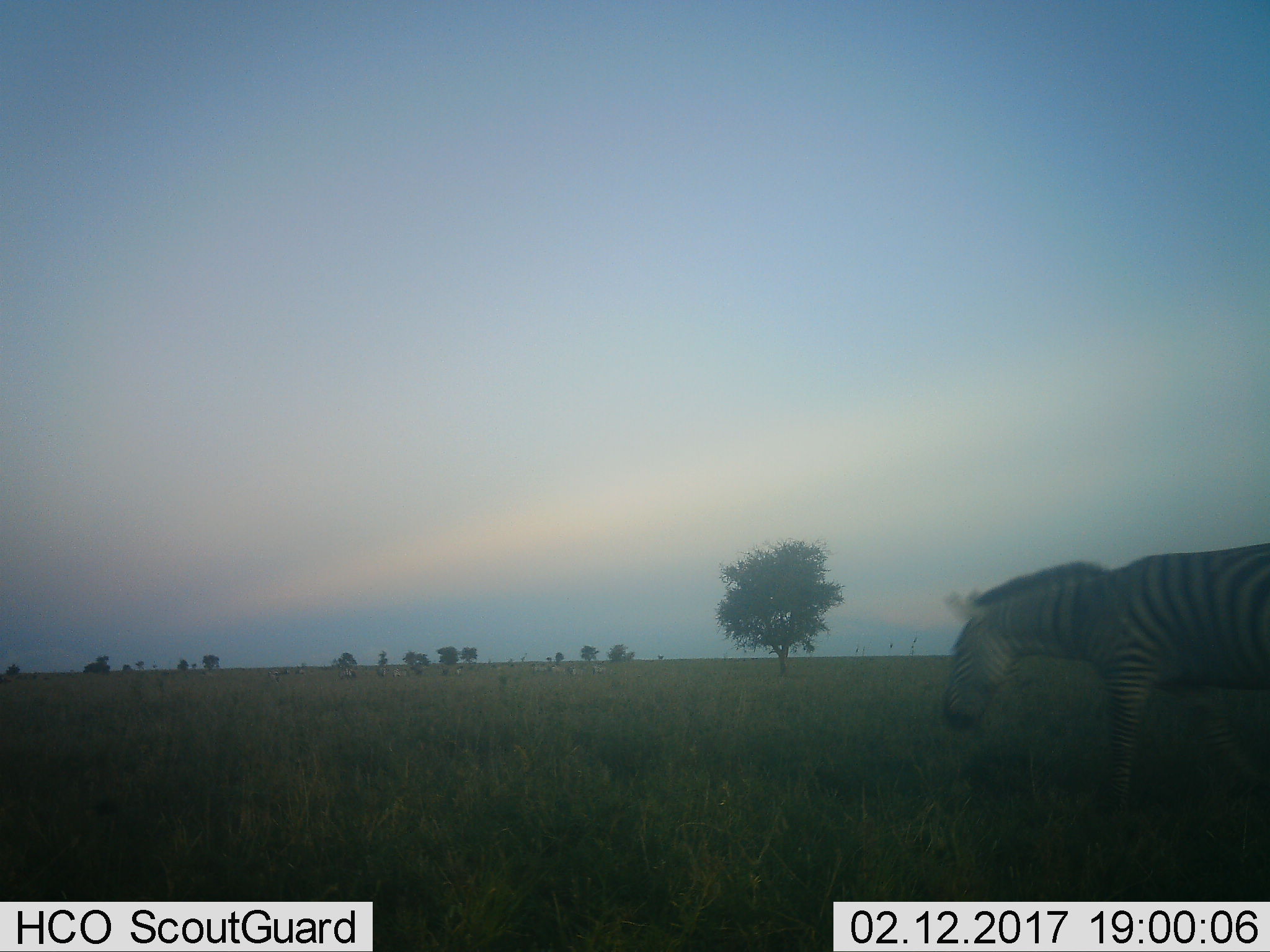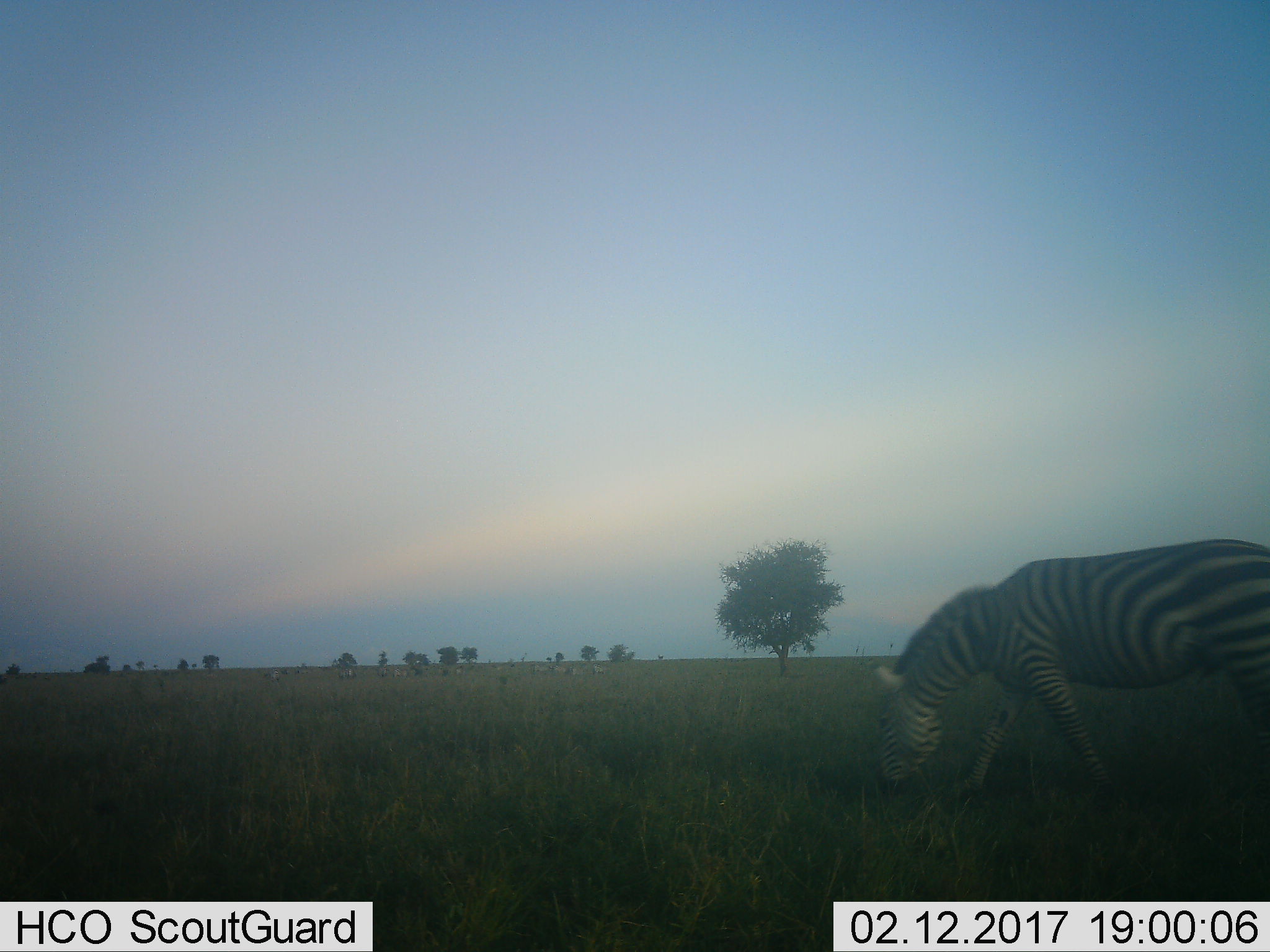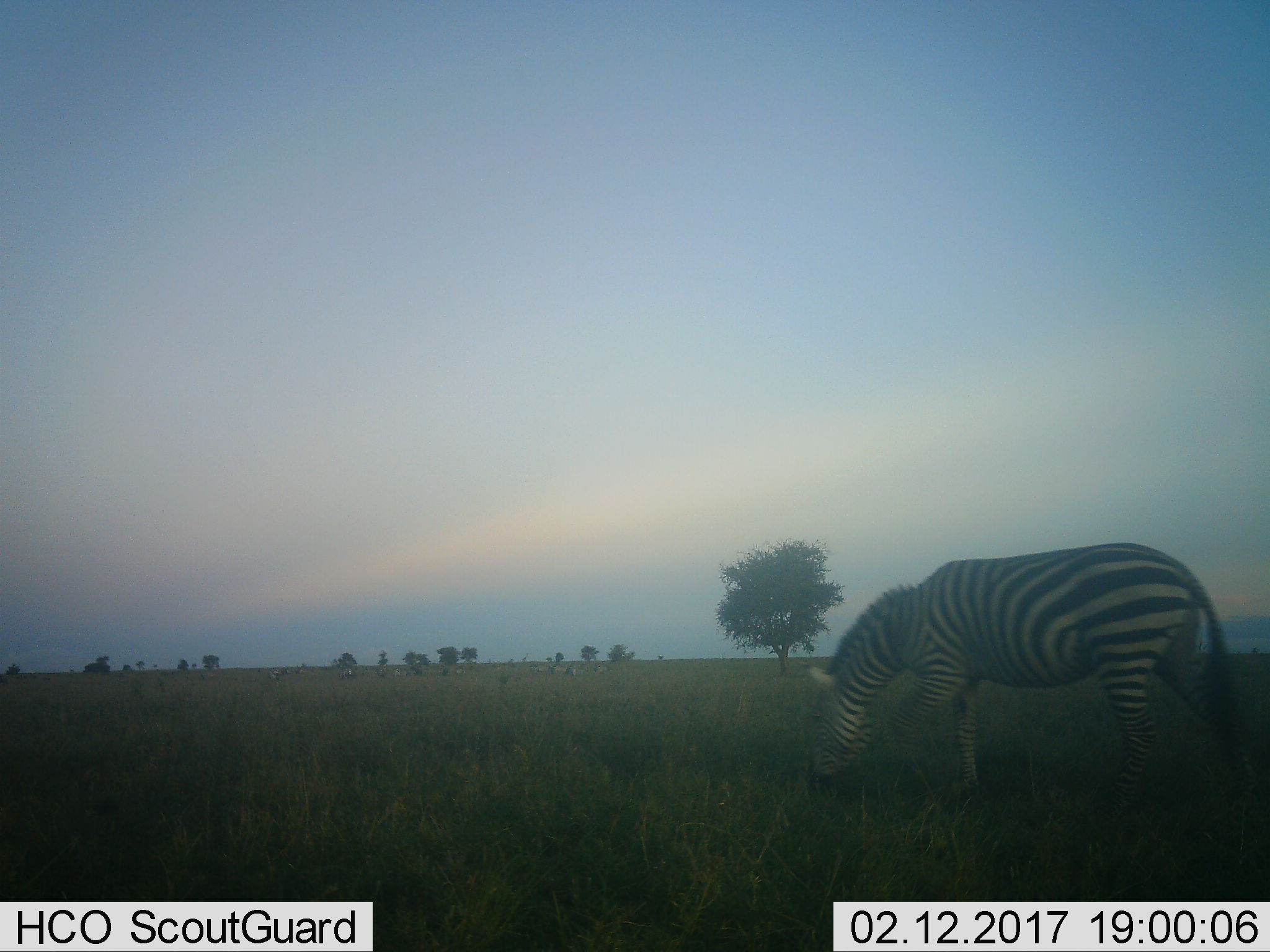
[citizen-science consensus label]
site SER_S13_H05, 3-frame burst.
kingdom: Animalia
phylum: Chordata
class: Mammalia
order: Perissodactyla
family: Equidae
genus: Equus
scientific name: Equus quagga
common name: plains zebra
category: zebraplains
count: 1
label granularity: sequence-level